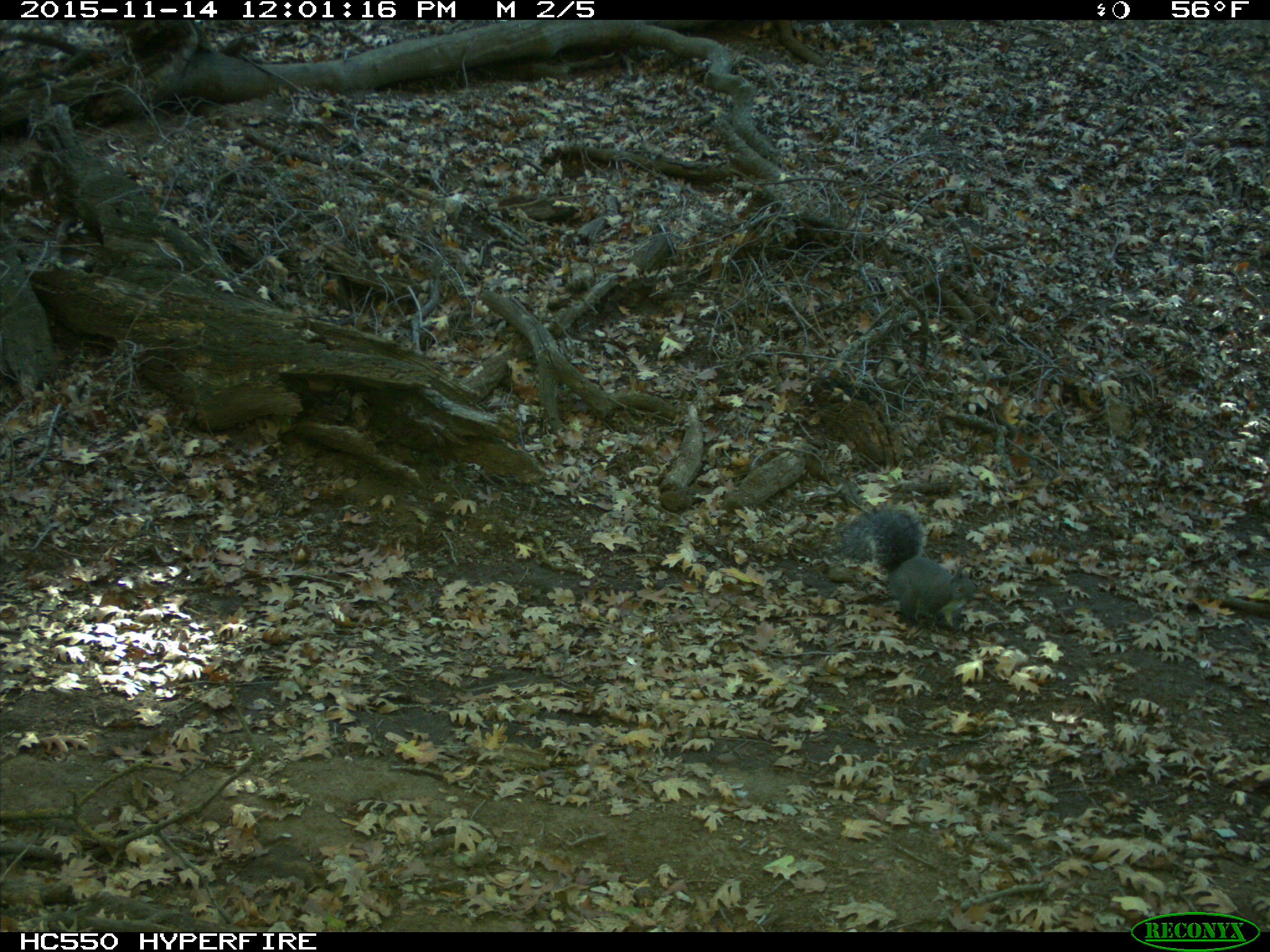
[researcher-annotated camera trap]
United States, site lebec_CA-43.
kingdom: Animalia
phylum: Chordata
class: Mammalia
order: Rodentia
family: Sciuridae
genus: Sciurus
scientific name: Sciurus carolinensis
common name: eastern gray squirrel